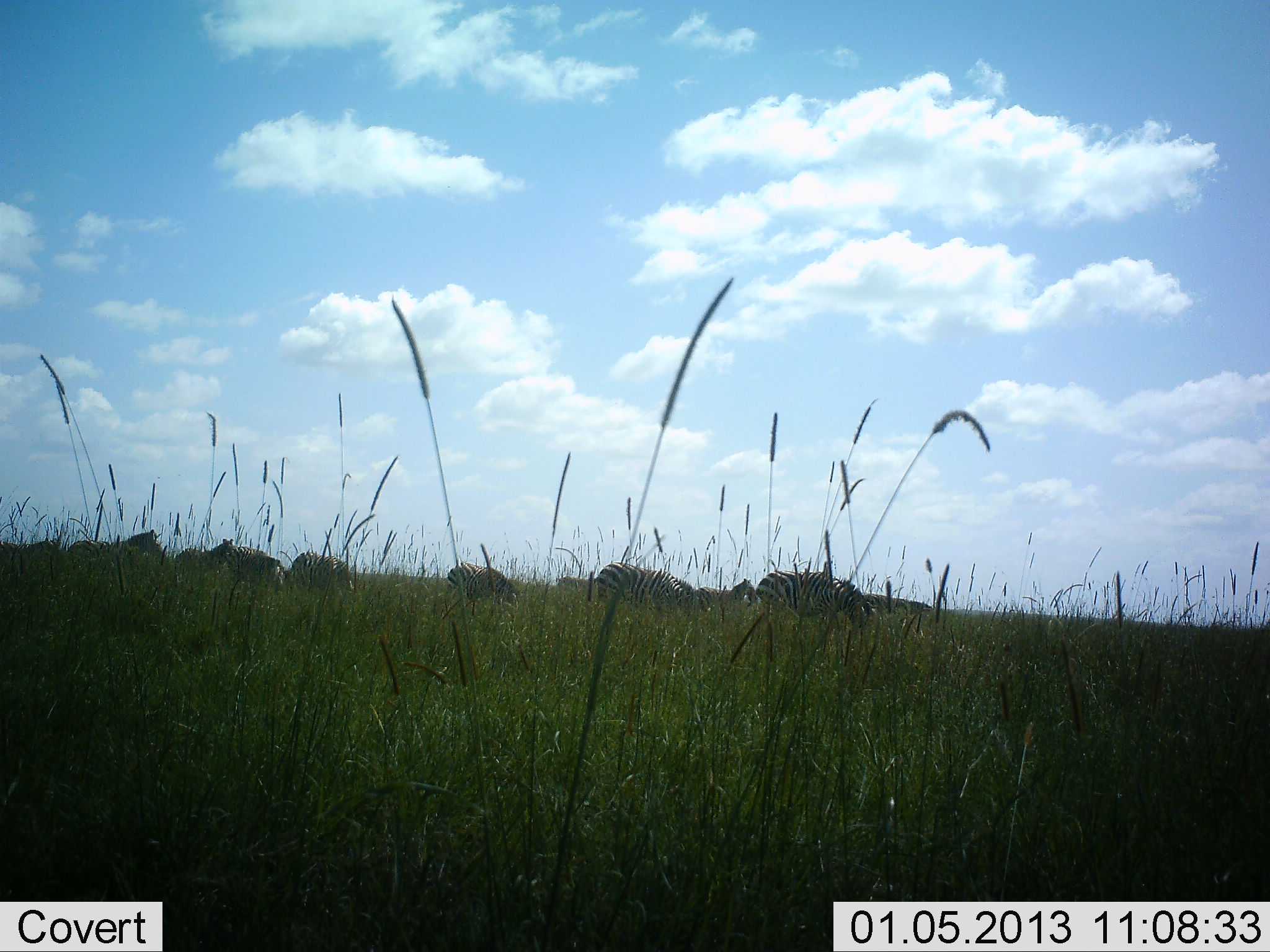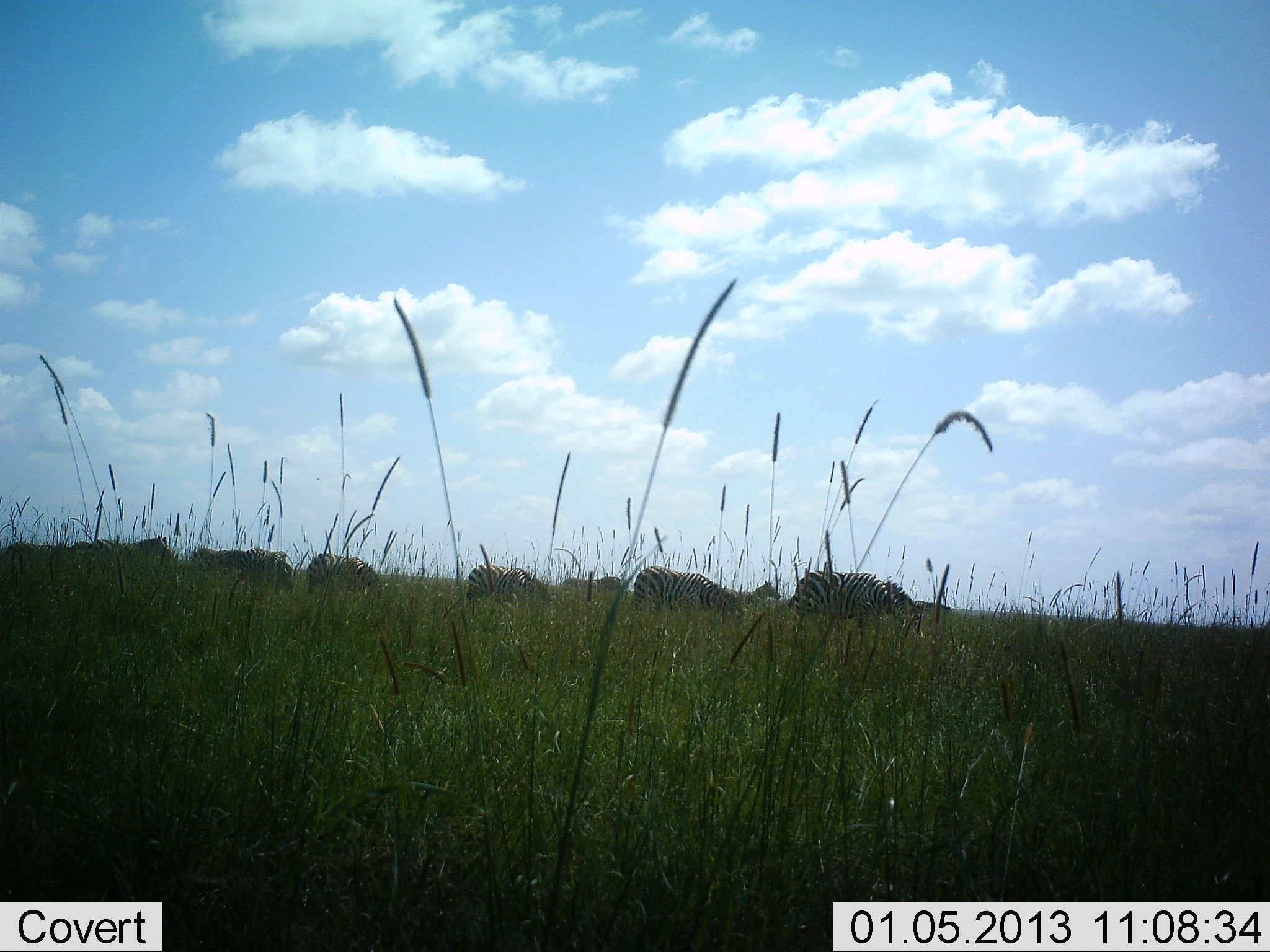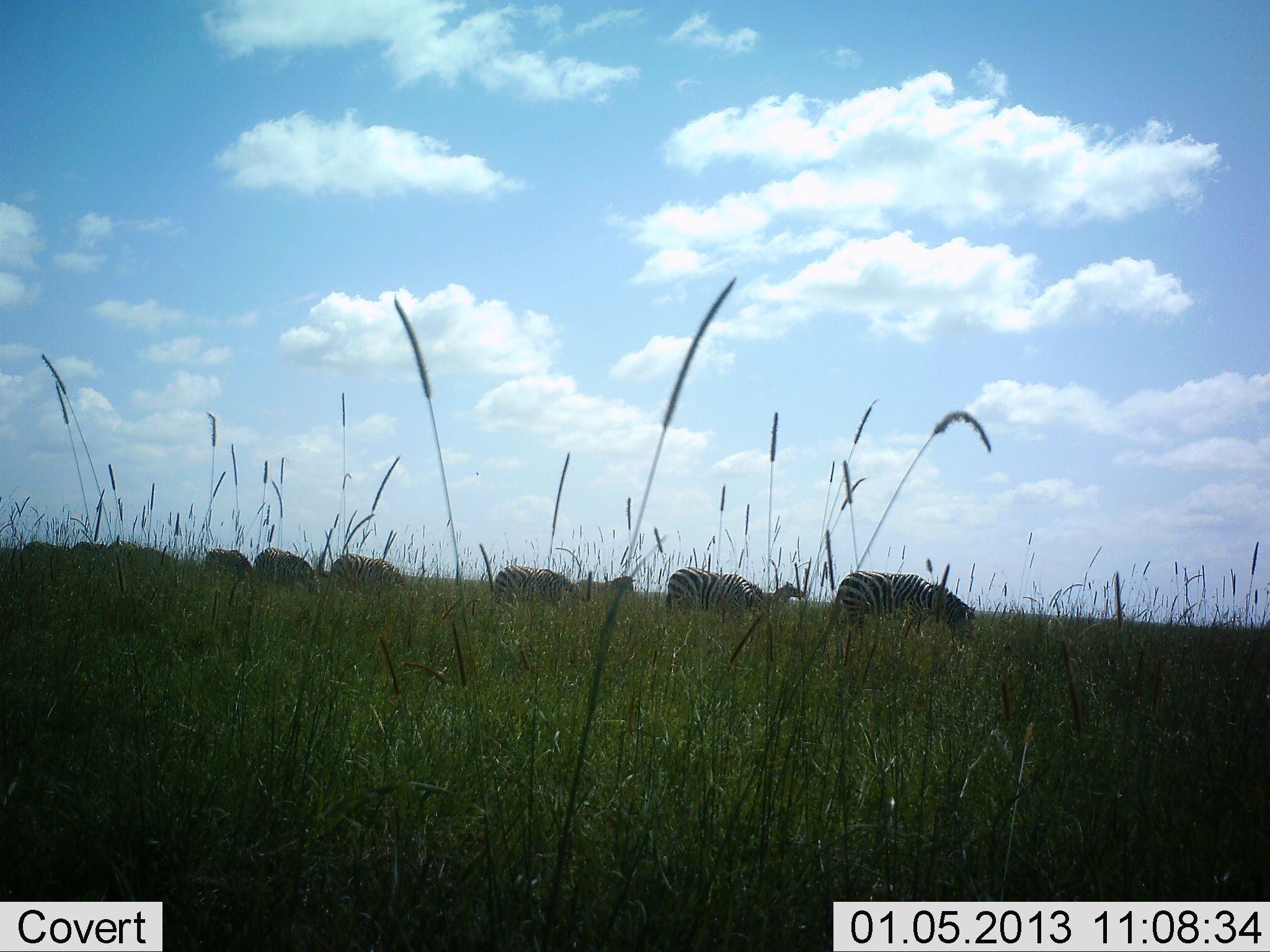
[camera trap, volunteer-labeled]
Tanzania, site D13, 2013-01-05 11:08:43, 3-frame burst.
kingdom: Animalia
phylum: Chordata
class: Mammalia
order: Perissodactyla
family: Equidae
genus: Equus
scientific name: Equus quagga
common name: plains zebra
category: zebra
Zebra (plains zebra) (Equus quagga), count 9. Behavior (volunteer vote fractions): standing 12%, resting 0%, moving 72%, interacting 0%. Young present (vote fraction): 0%. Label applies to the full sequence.